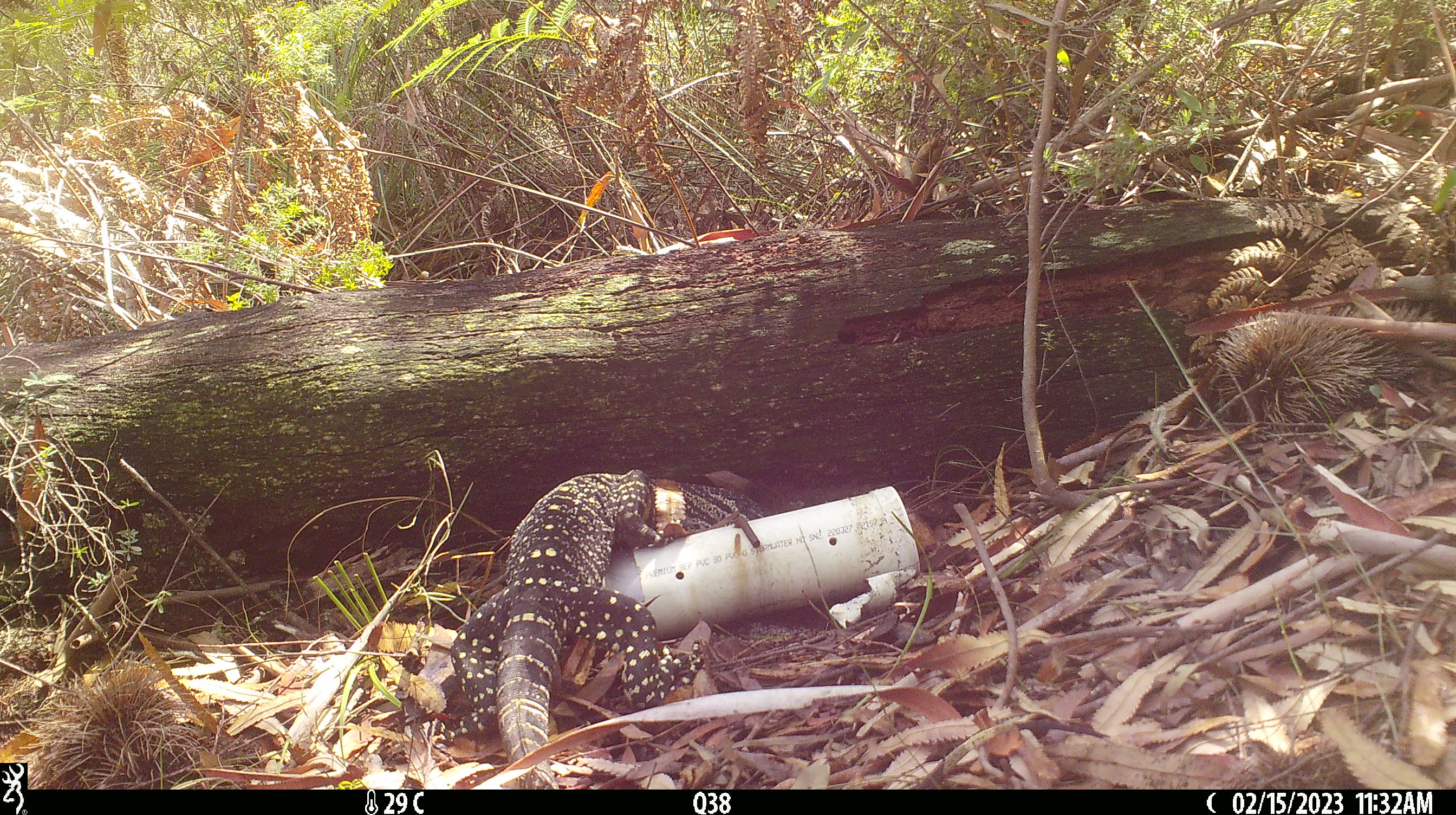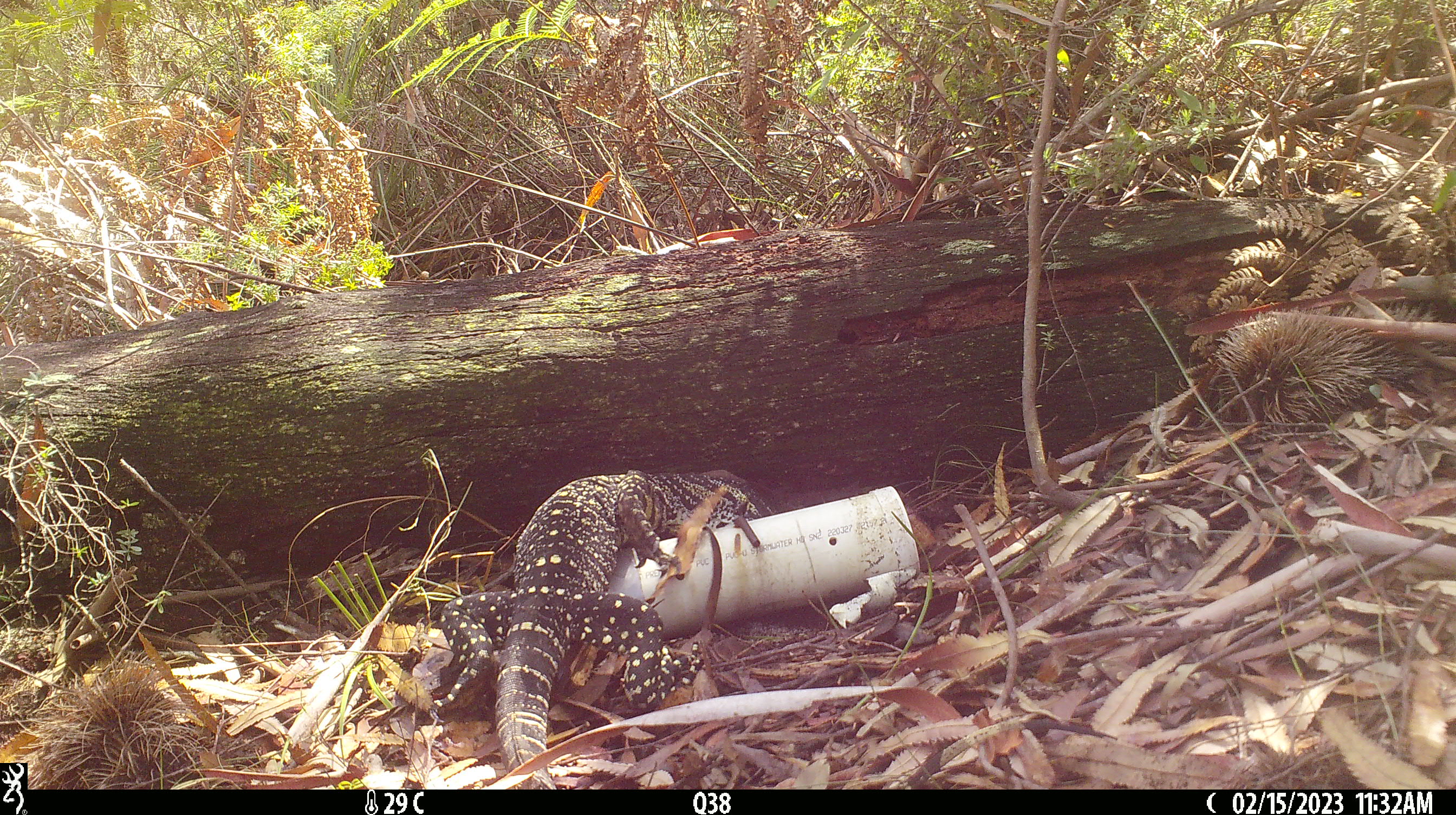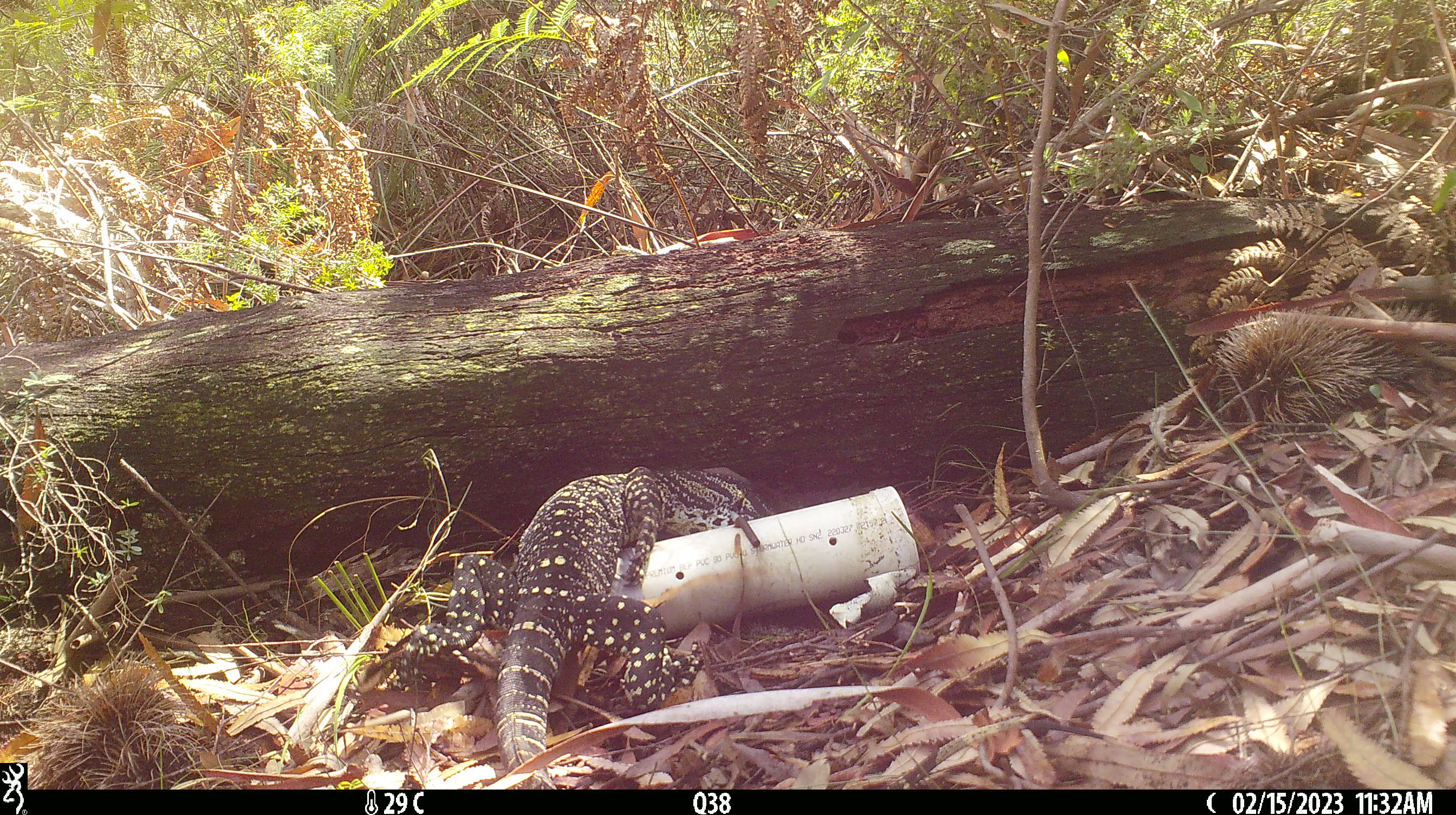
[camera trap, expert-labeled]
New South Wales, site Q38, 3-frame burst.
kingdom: Animalia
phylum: Chordata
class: Reptilia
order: Squamata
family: Varanidae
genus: Varanus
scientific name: Varanus varius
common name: lace monitor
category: goanna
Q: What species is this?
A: Goanna (lace monitor) (Varanus varius).